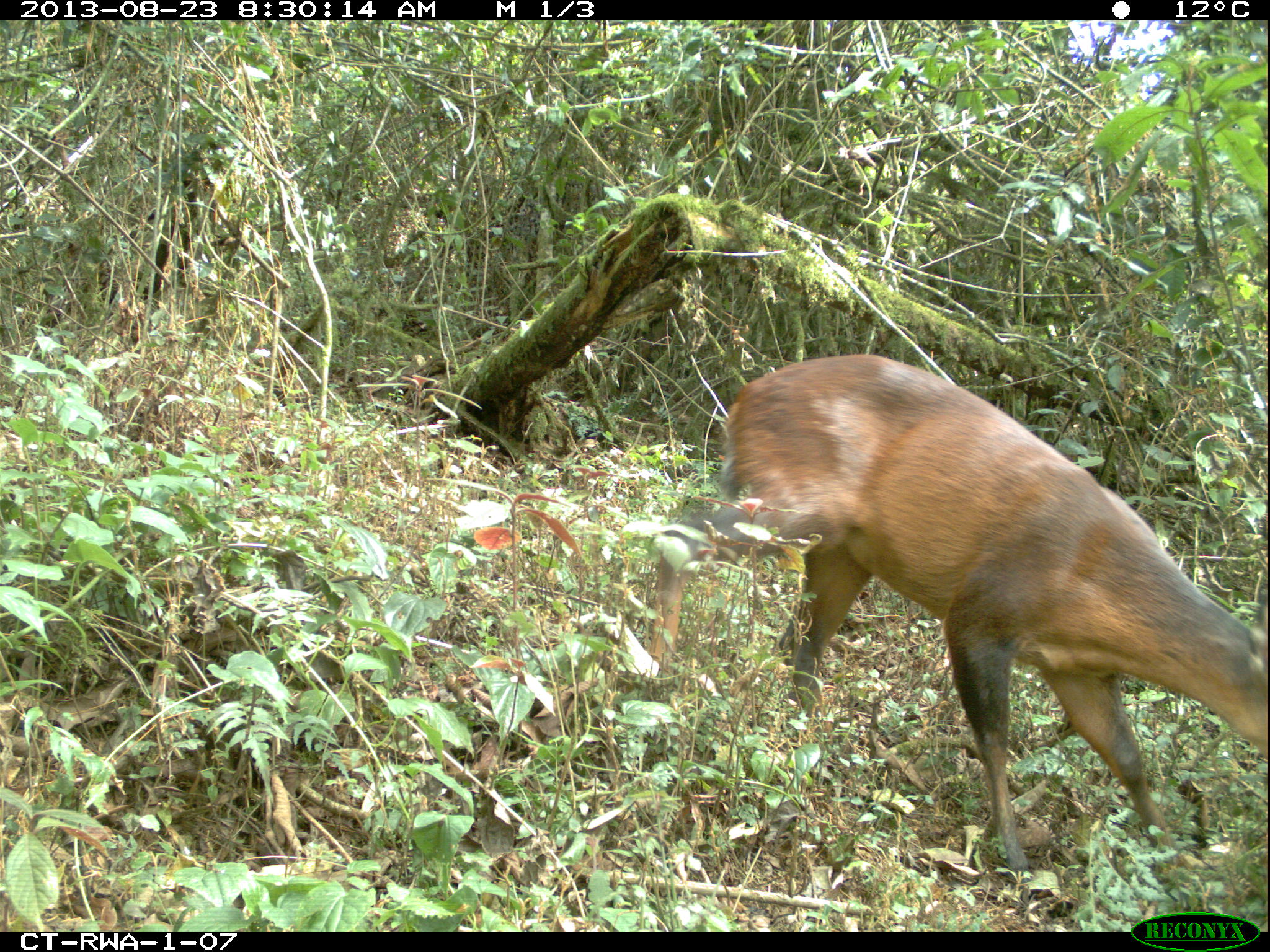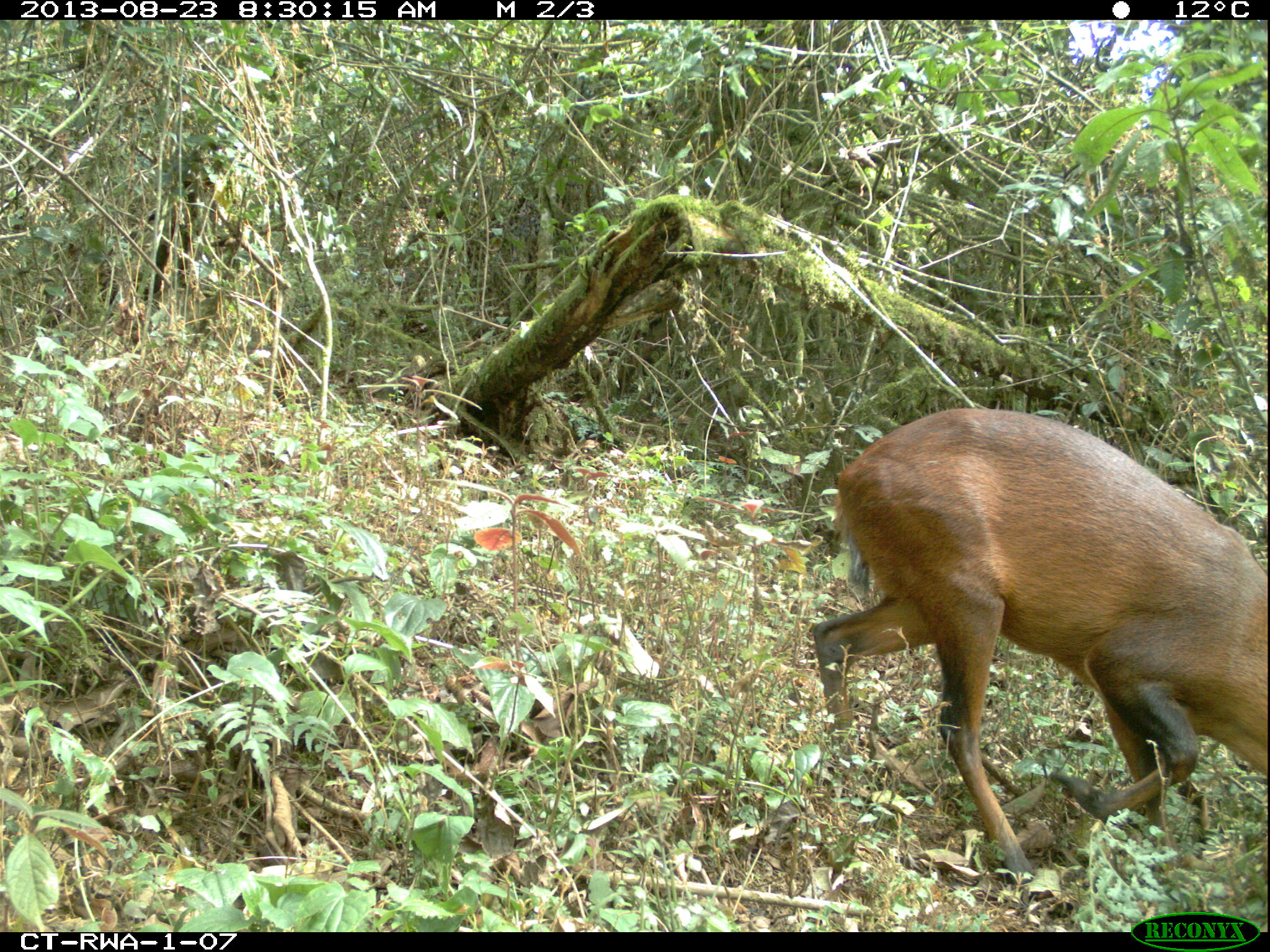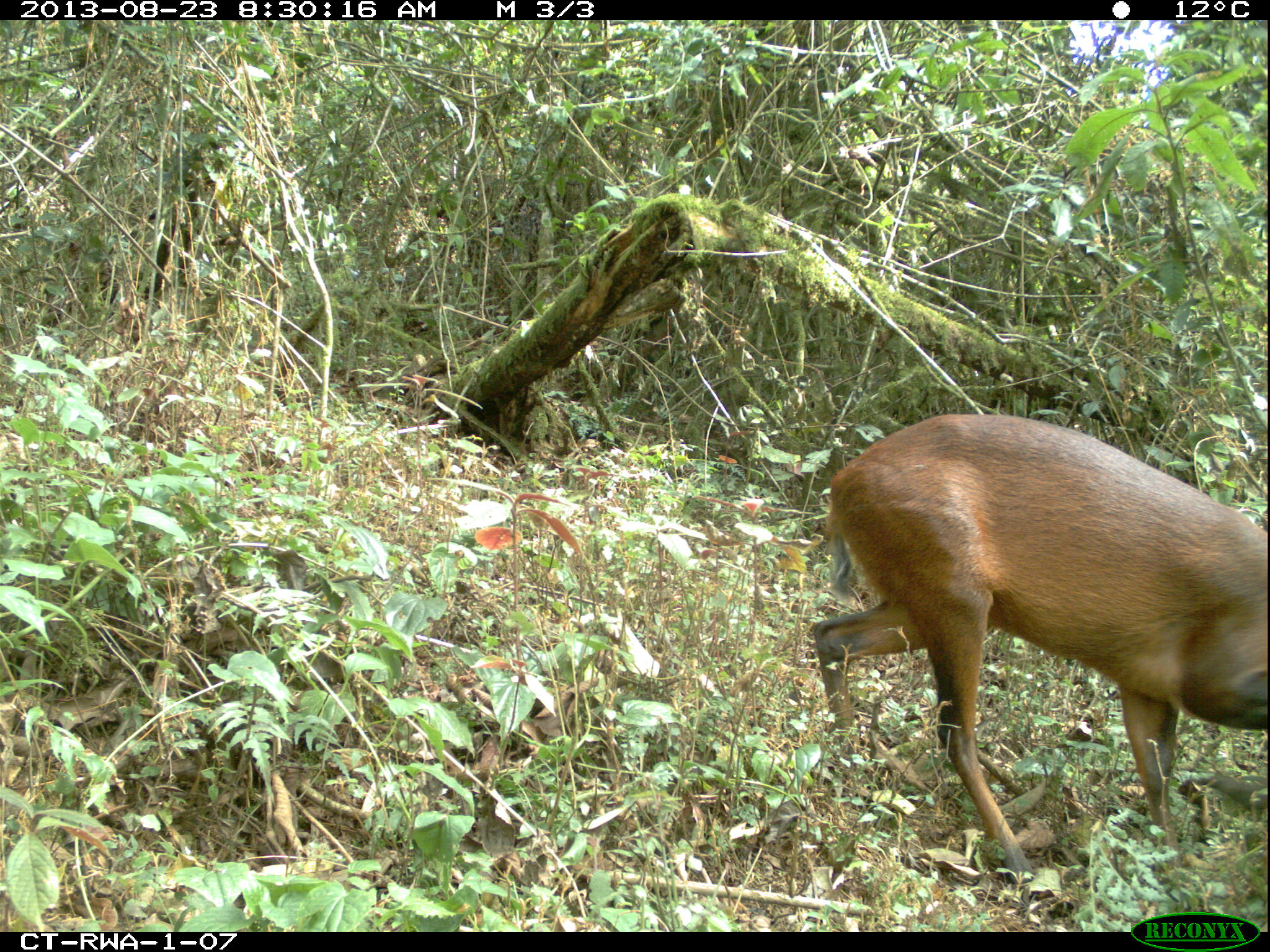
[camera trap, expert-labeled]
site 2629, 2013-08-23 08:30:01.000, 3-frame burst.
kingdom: Animalia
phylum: Chordata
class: Mammalia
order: Artiodactyla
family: Bovidae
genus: Cephalophus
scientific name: Cephalophus nigrifrons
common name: black-fronted duiker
Cephalophus nigrifrons (black-fronted duiker), count 1.